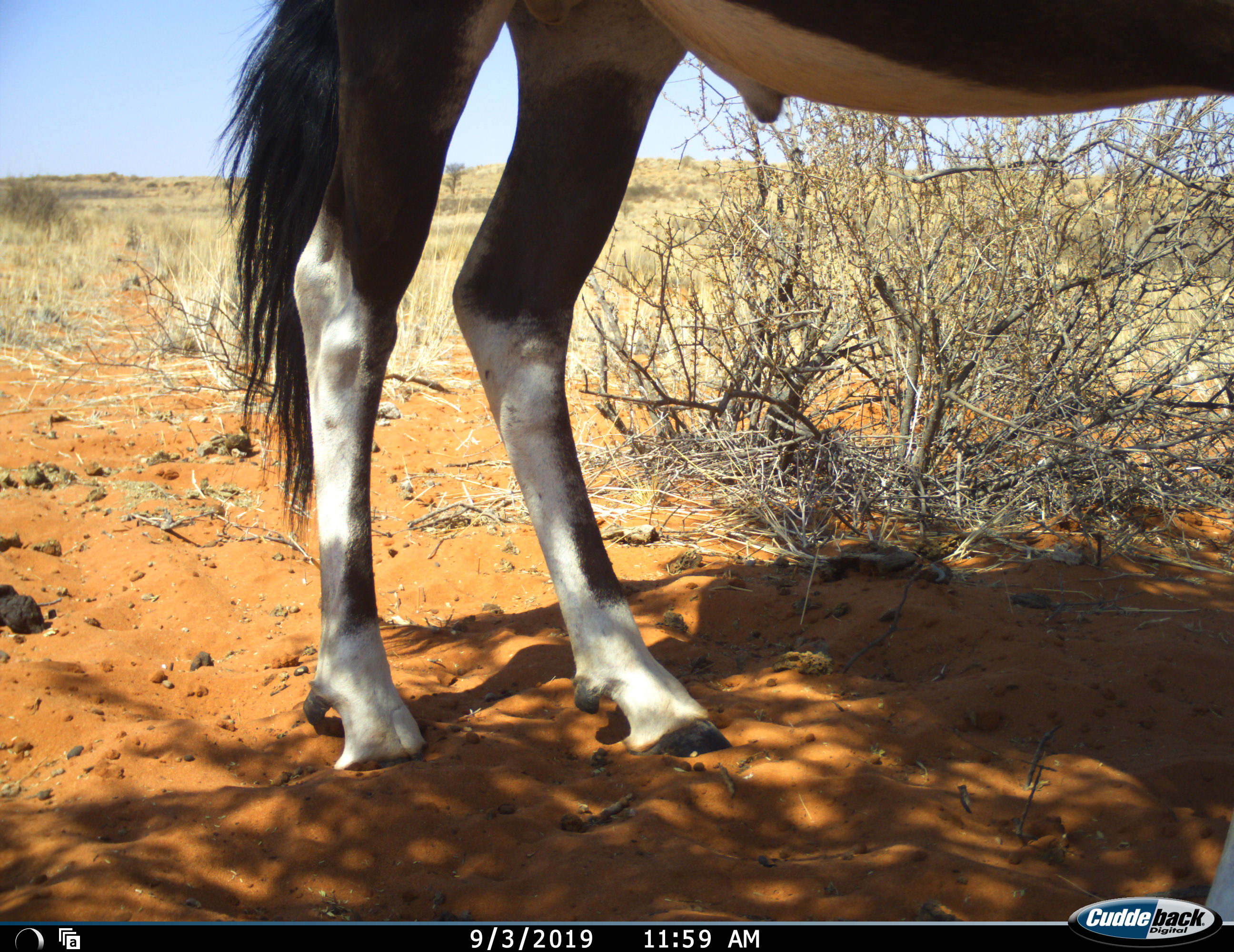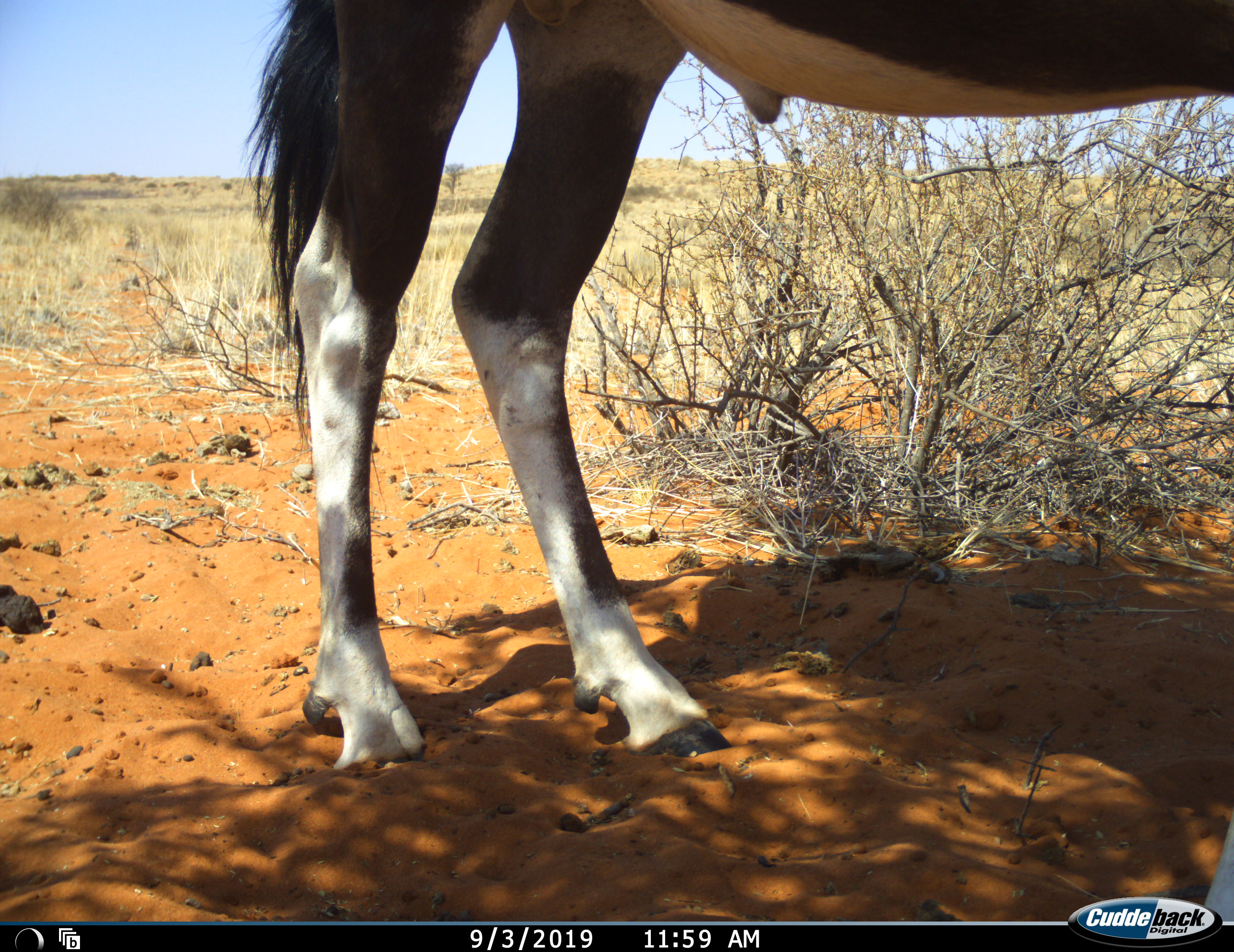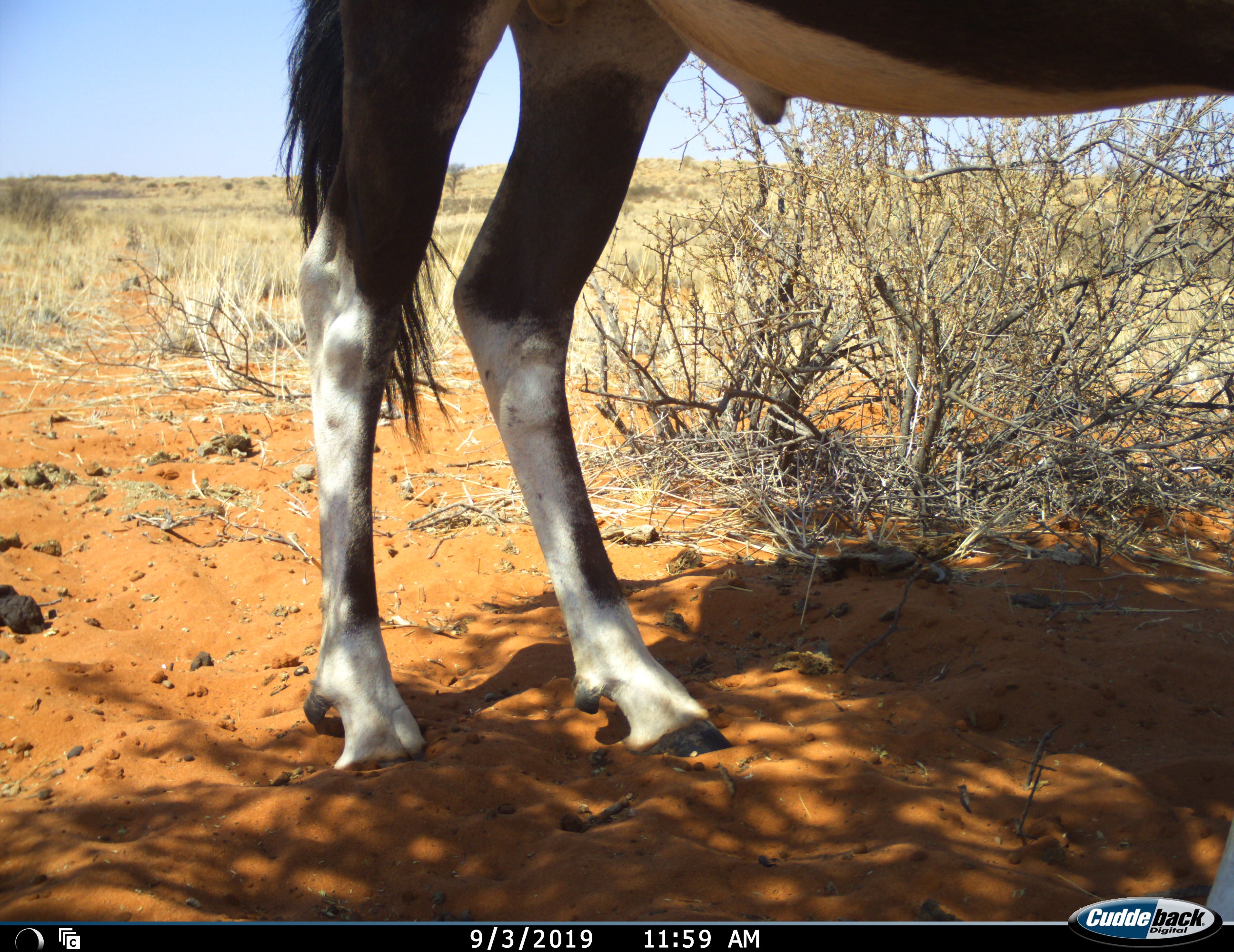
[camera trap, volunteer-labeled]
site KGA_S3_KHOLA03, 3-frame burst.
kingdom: Animalia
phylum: Chordata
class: Mammalia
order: Artiodactyla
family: Bovidae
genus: Oryx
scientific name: Oryx gazella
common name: gemsbok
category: oryx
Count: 1.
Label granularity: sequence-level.